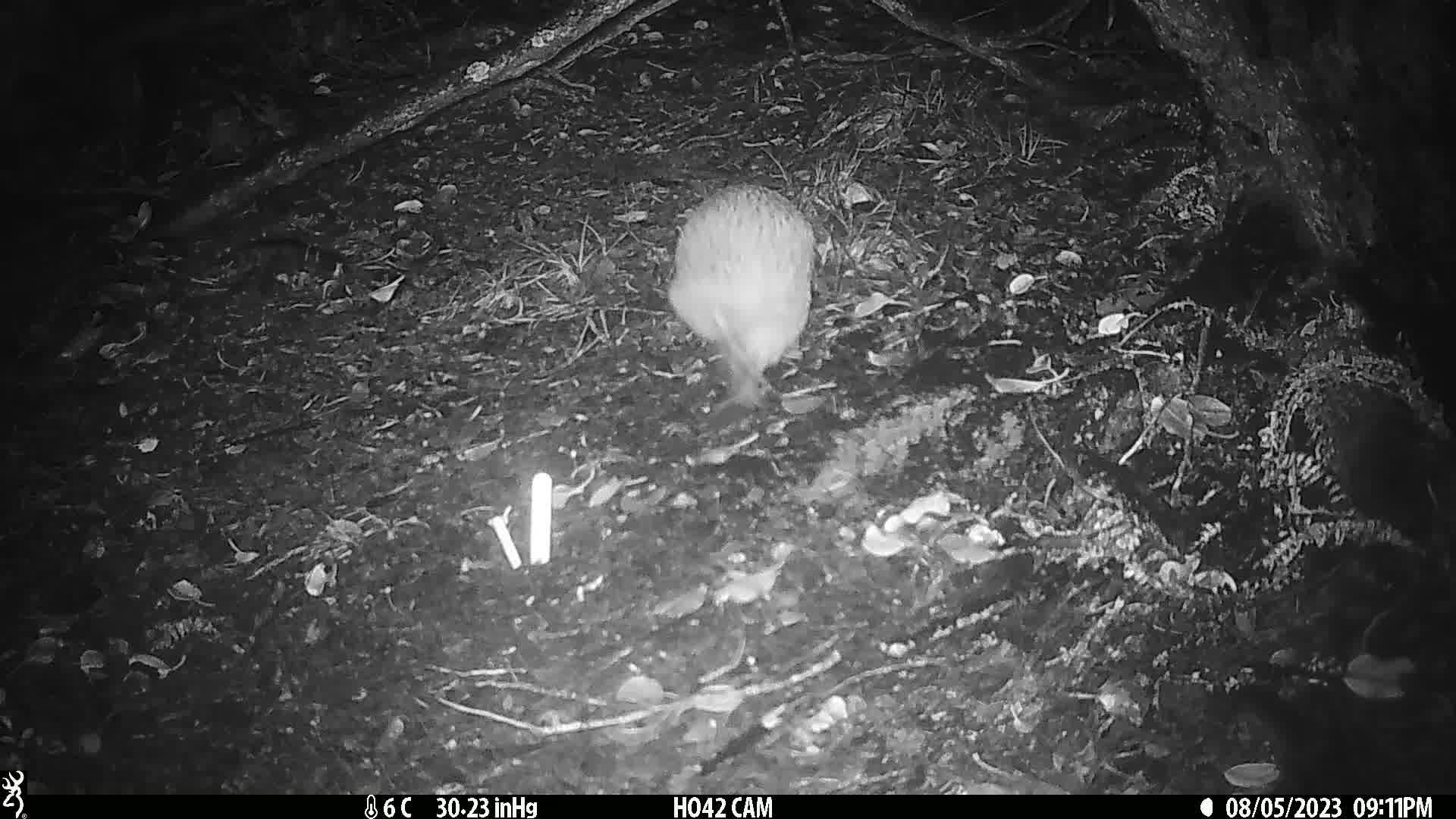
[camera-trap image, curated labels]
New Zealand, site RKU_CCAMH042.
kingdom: Animalia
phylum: Chordata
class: Aves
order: Apterygiformes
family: Apterygidae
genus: Apteryx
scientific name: Apteryx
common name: kiwi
Kiwi (Apteryx).